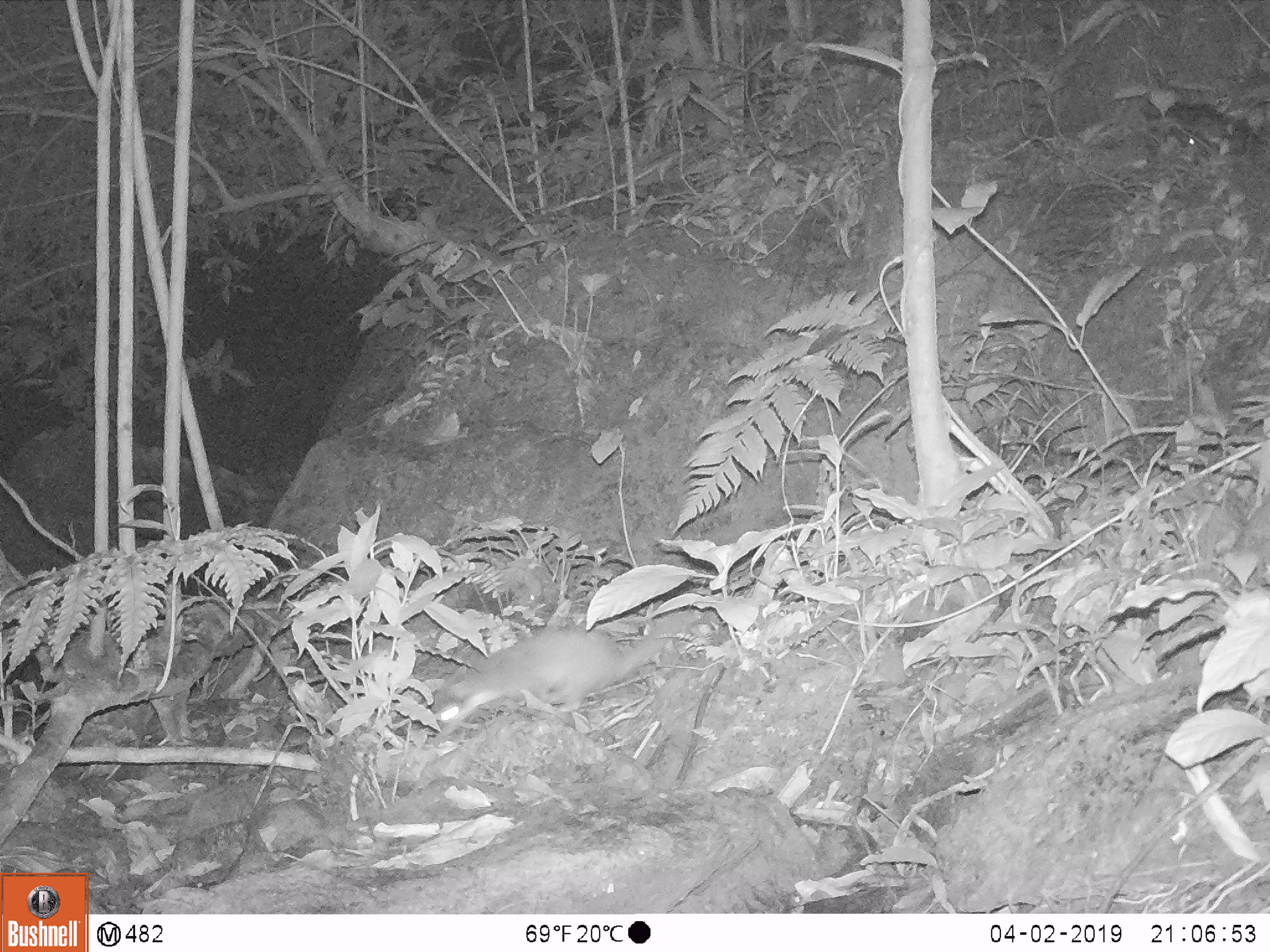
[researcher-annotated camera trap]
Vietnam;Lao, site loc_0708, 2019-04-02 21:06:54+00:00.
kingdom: Animalia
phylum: Chordata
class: Mammalia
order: Carnivora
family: Mustelidae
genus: Melogale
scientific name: Melogale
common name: ferret badger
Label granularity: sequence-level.